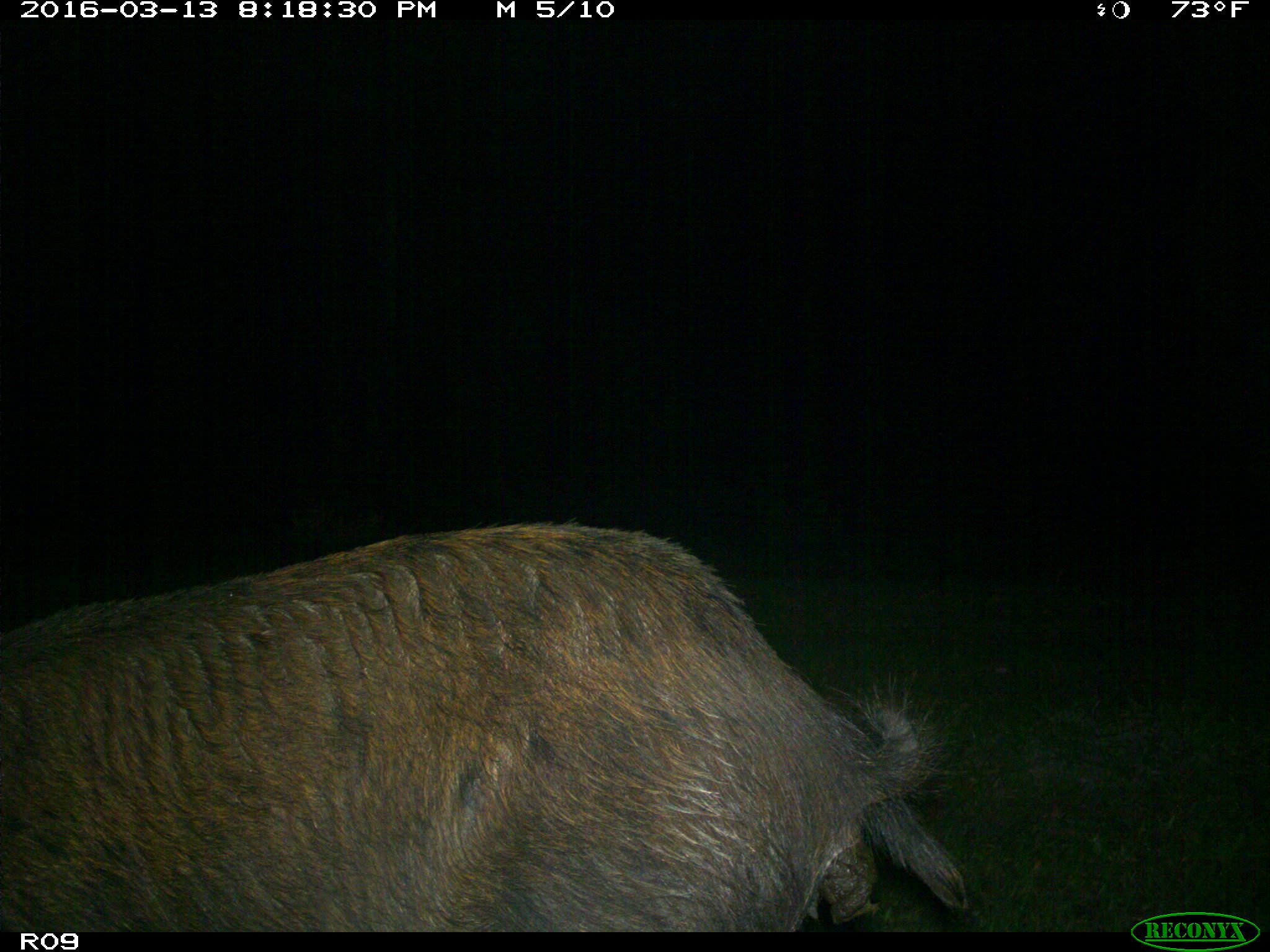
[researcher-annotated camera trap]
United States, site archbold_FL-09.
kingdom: Animalia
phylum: Chordata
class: Mammalia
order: Artiodactyla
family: Suidae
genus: Sus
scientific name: Sus scrofa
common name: wild boar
Sus scrofa (wild boar).